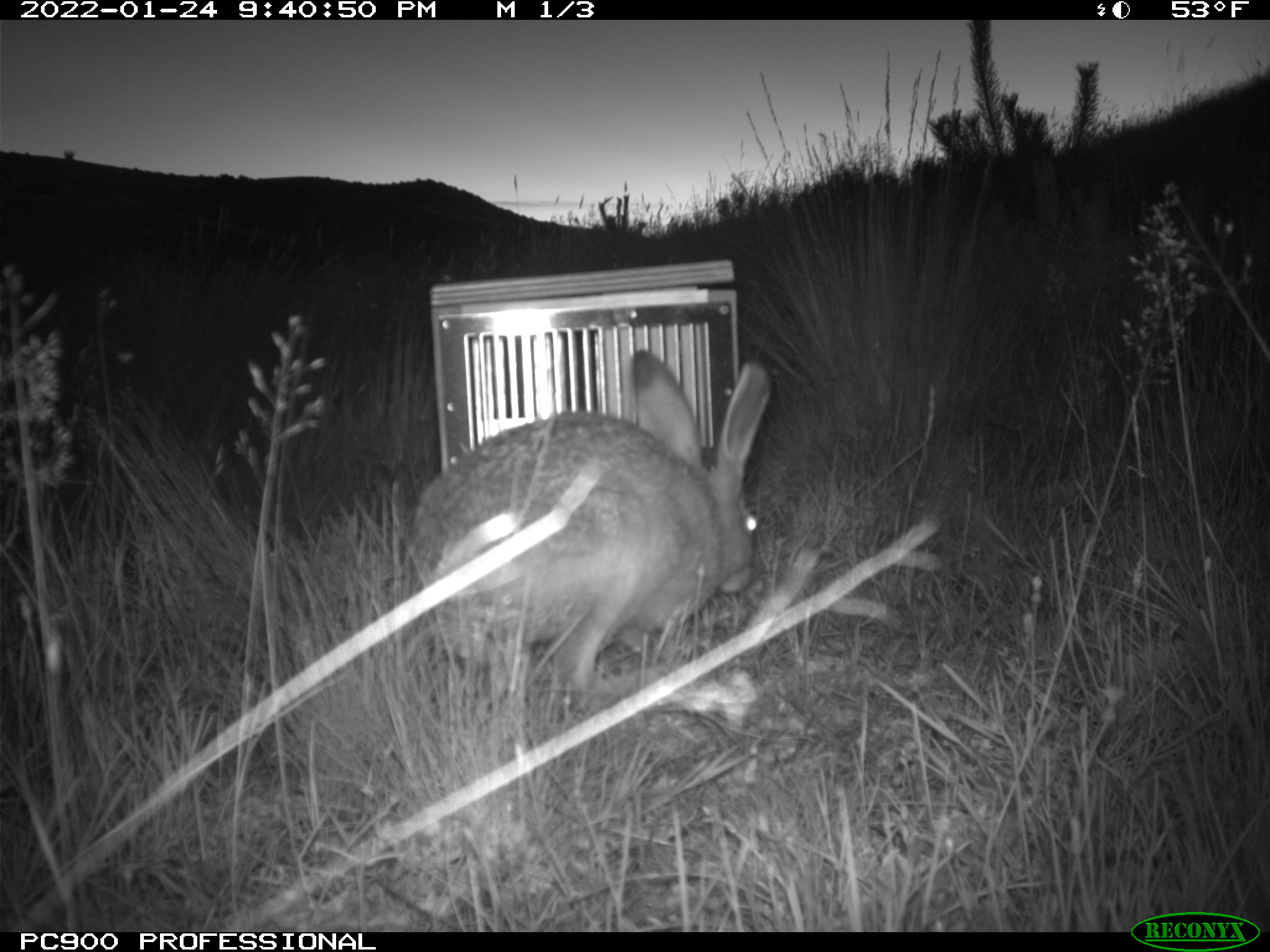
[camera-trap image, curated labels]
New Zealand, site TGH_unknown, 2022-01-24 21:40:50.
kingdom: Animalia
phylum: Chordata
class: Mammalia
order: Lagomorpha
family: Leporidae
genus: Lepus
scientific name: Lepus europaeus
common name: brown hare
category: hare